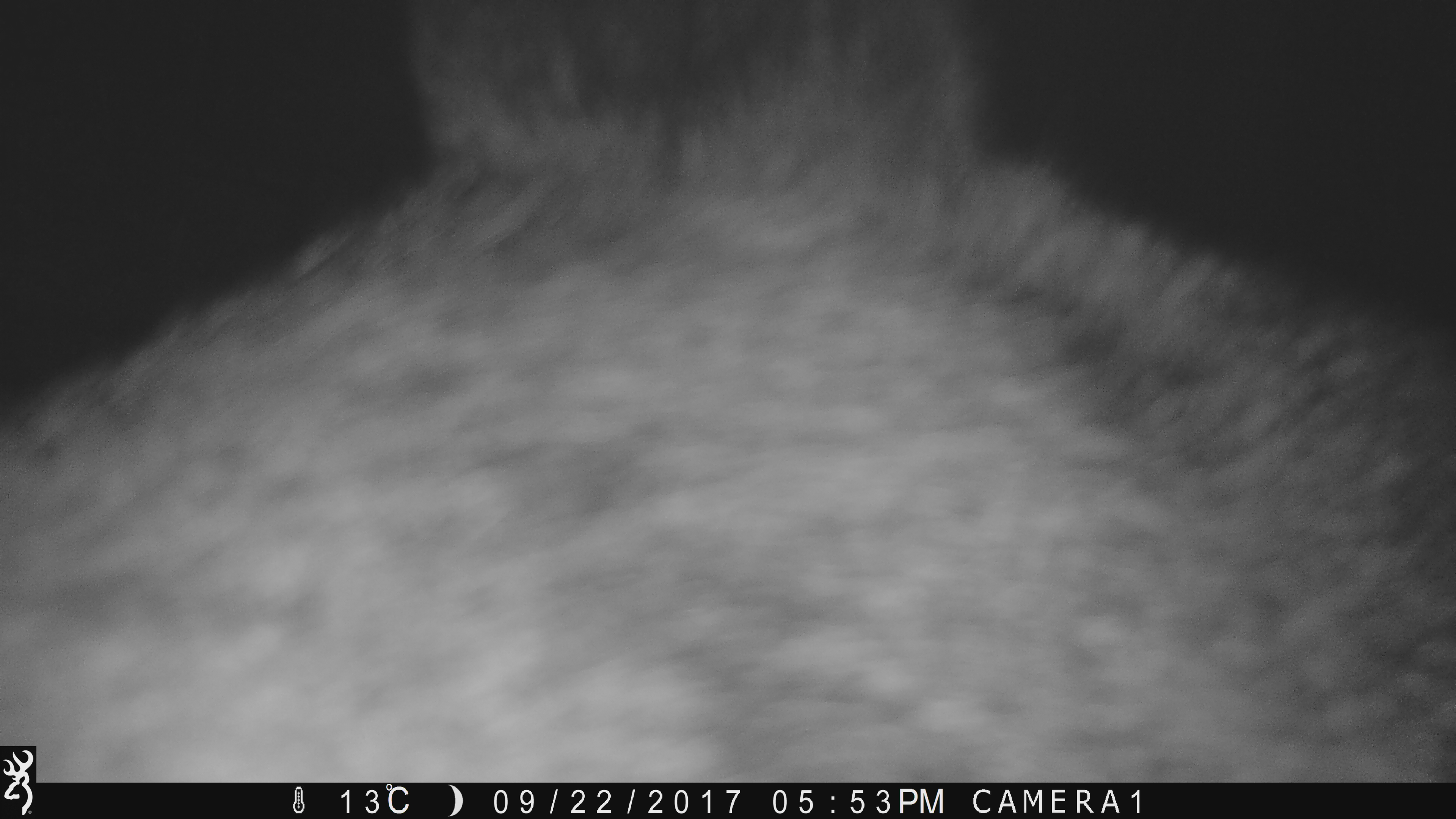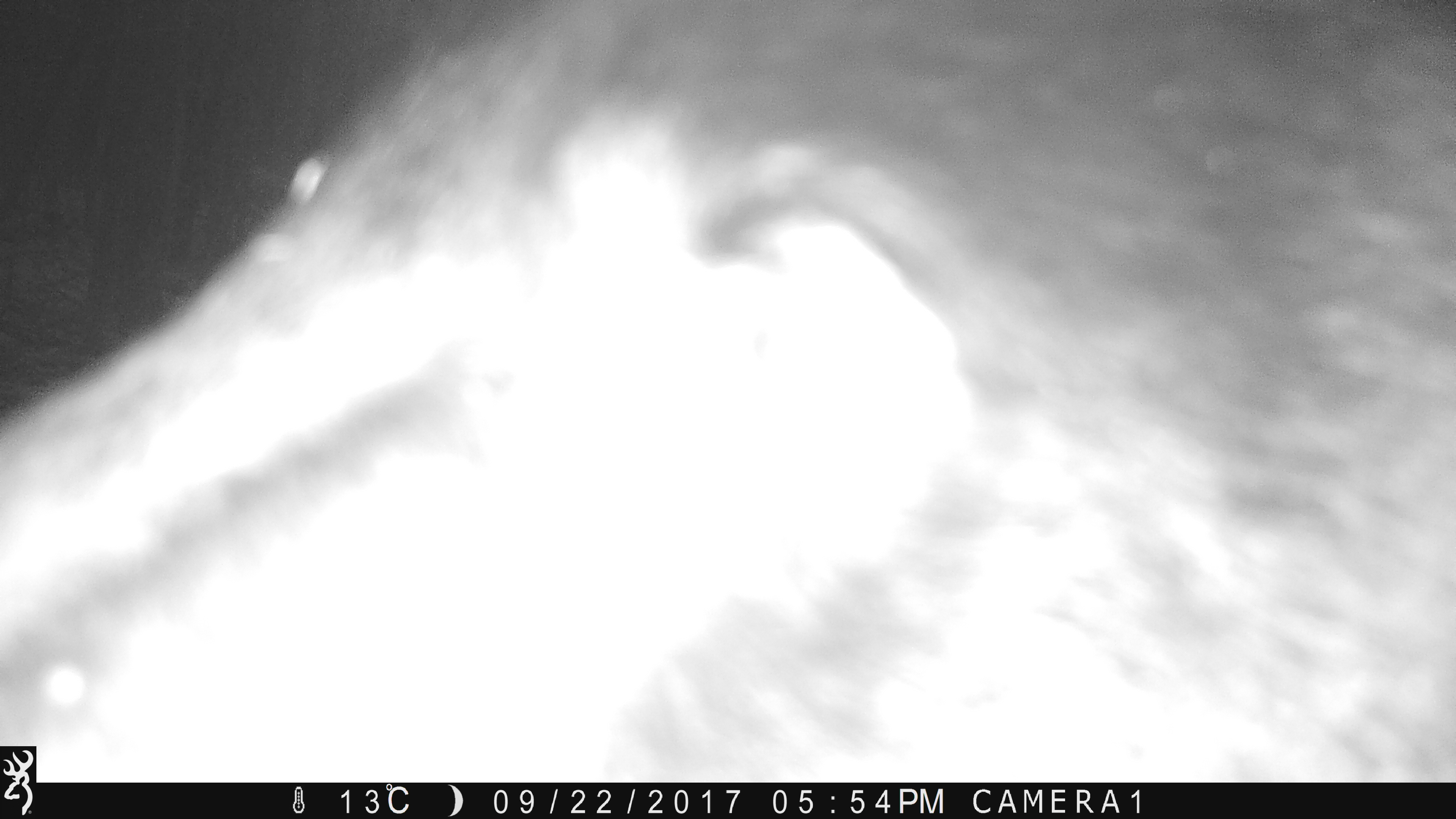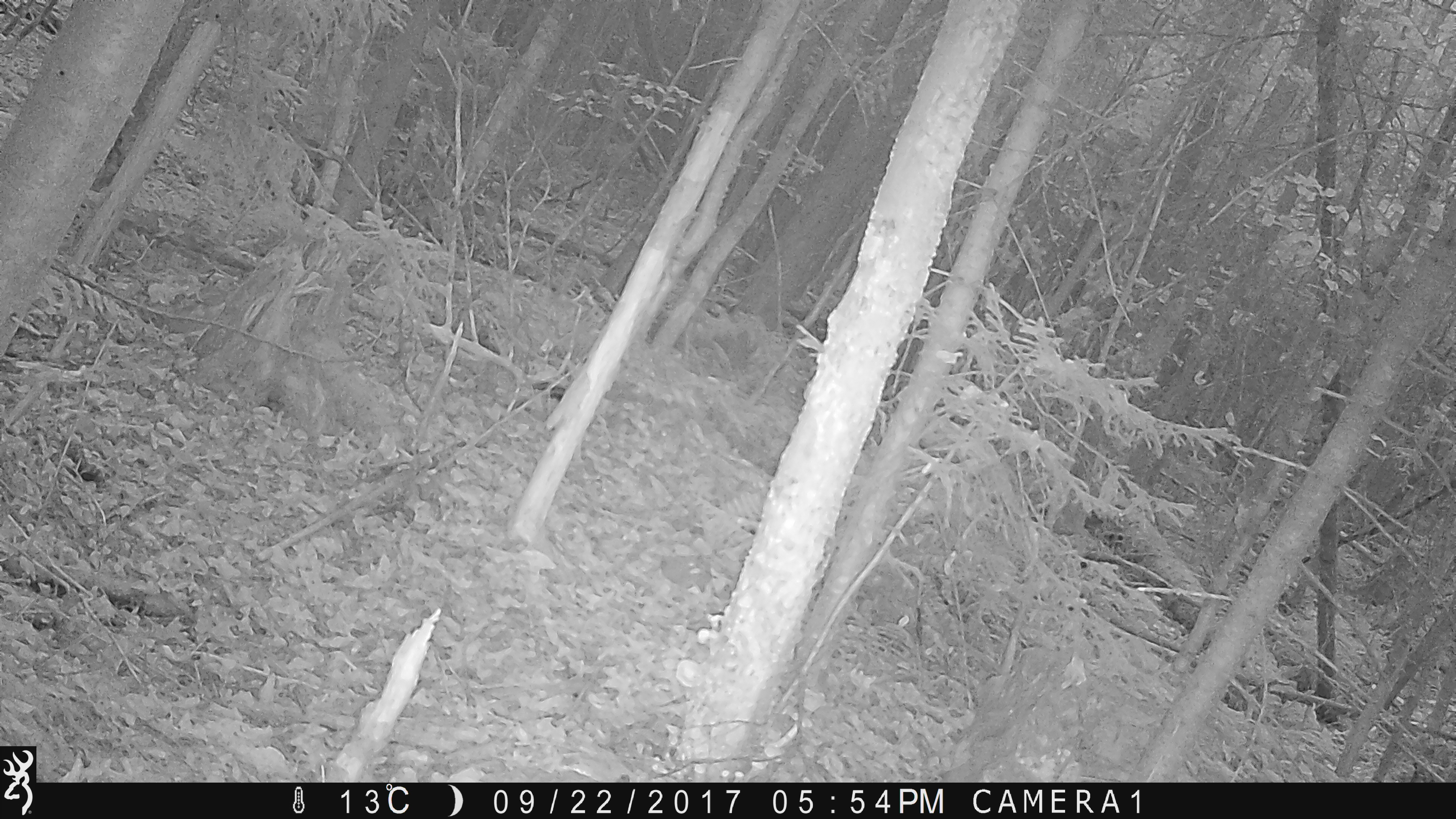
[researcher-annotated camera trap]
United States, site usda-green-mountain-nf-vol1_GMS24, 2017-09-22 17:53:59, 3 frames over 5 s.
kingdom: Animalia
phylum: Chordata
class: Mammalia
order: Carnivora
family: Ursidae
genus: Ursus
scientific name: Ursus americanus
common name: black bear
Black bear (Ursus americanus).